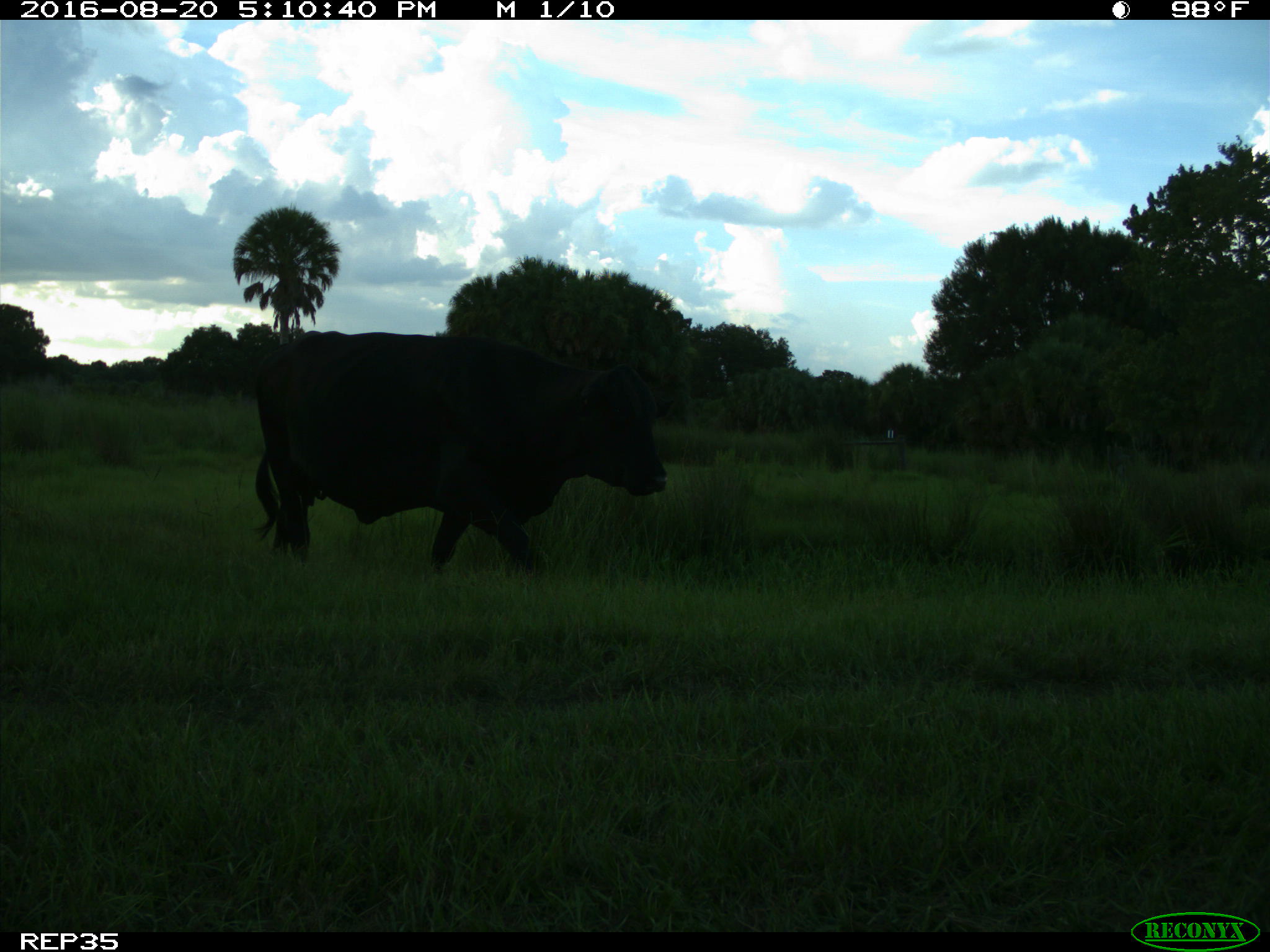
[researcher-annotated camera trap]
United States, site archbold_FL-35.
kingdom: Animalia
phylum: Chordata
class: Mammalia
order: Artiodactyla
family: Bovidae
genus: Bos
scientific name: Bos taurus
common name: domestic cow